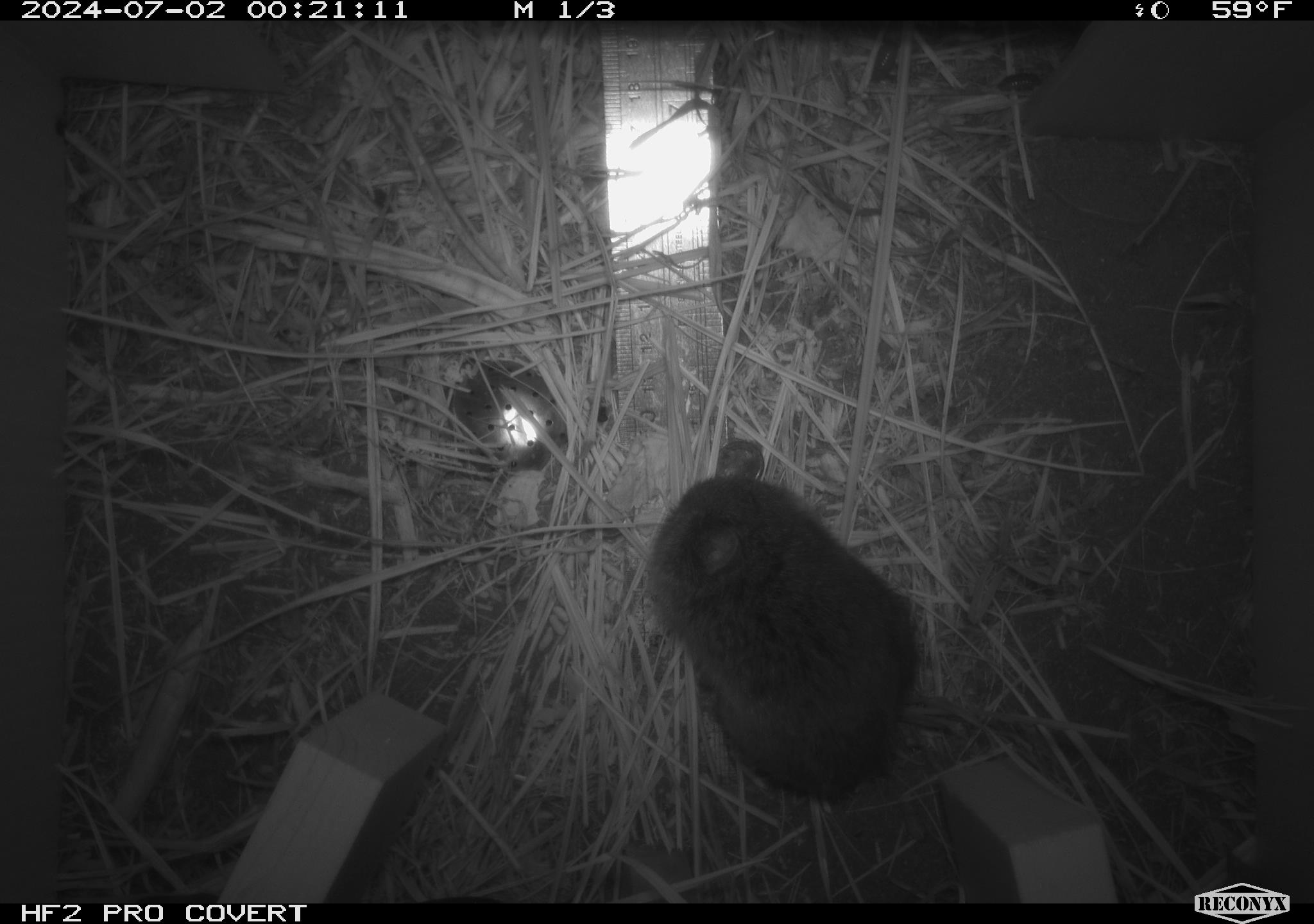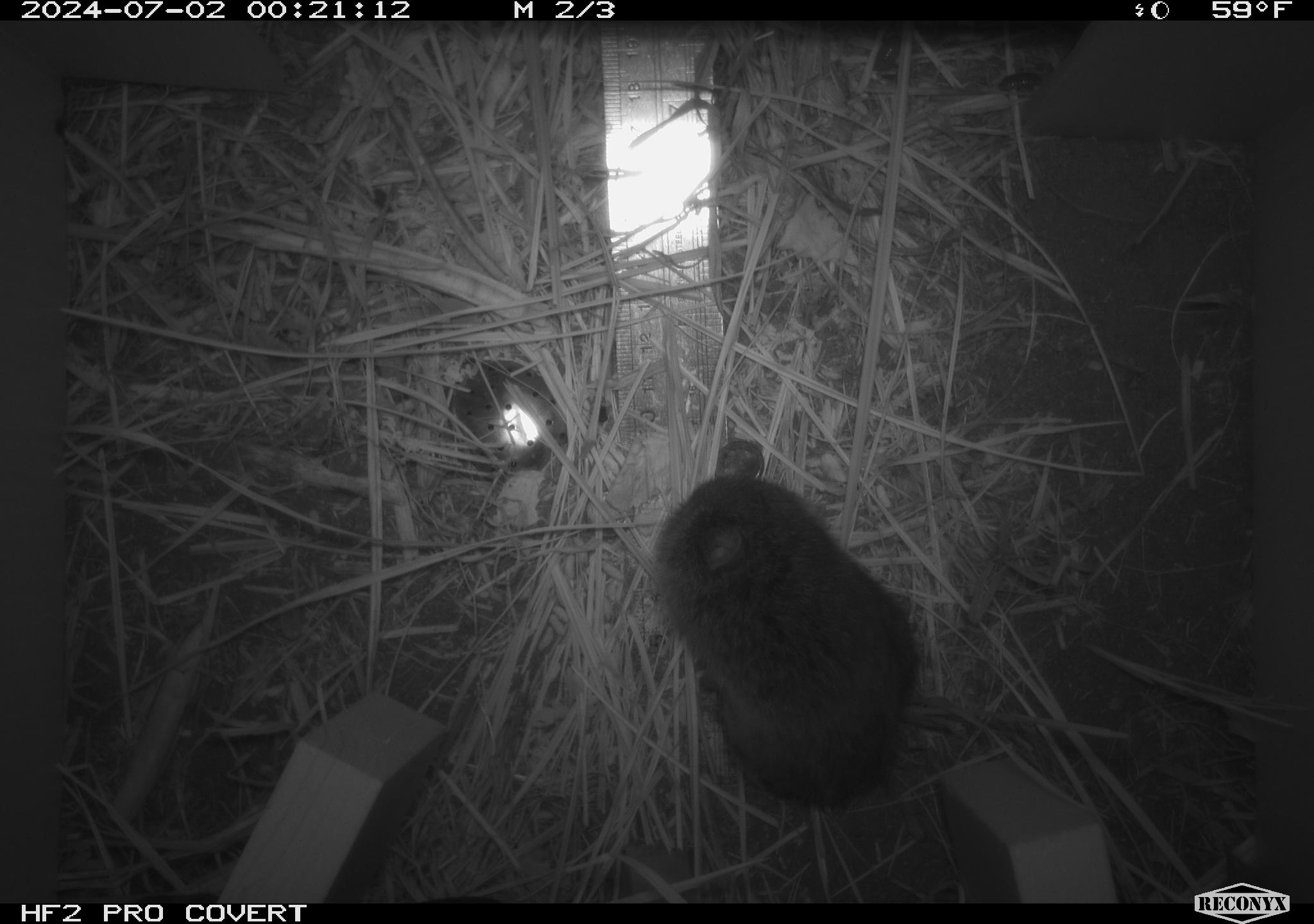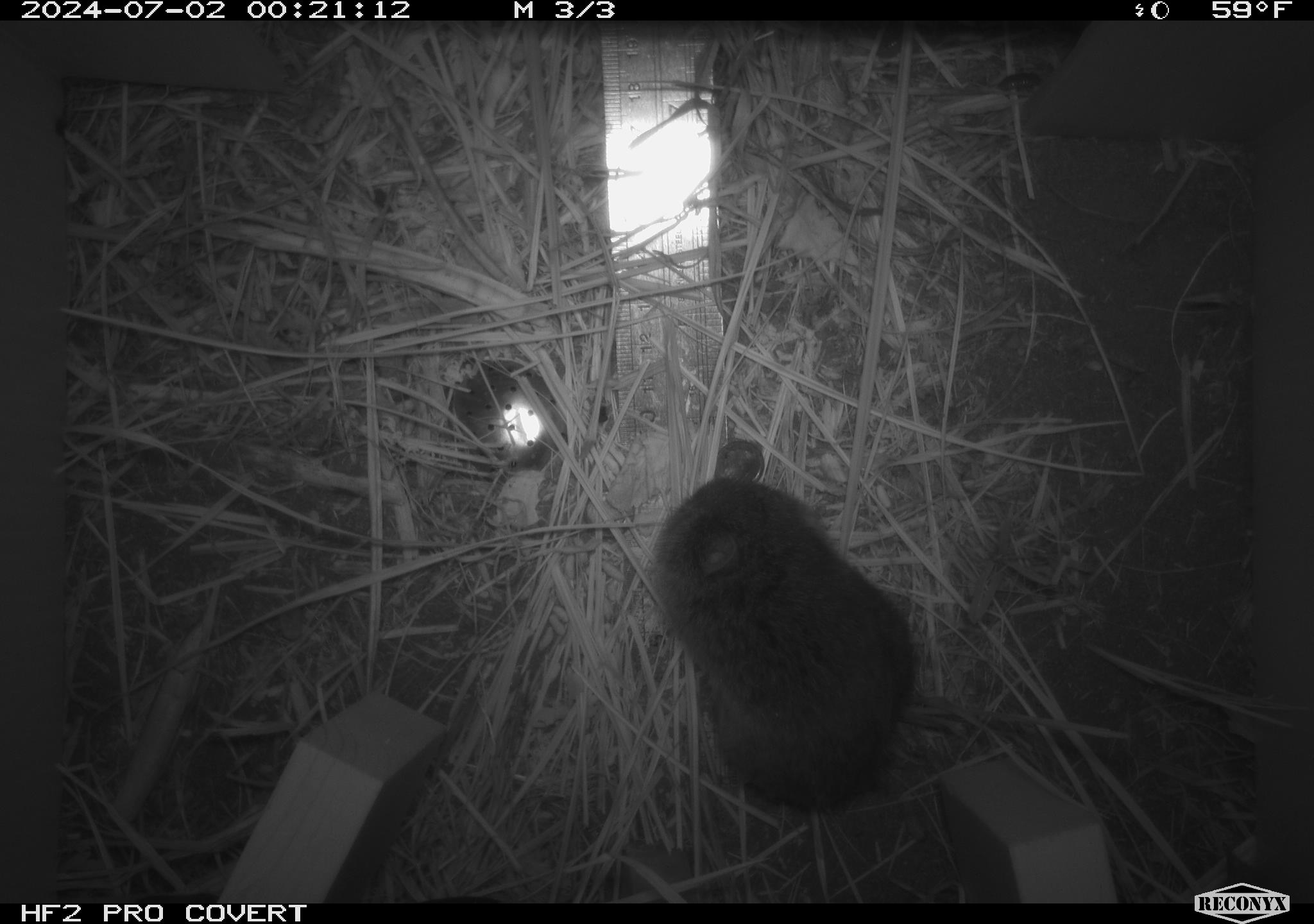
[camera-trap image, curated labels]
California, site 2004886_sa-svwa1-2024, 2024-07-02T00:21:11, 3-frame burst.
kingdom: Animalia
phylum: Chordata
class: Mammalia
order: Rodentia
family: Cricetidae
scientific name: Arvicolinae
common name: voles, lemmings, and muskrats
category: arvicolinae subfamily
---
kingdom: Animalia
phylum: Arthropoda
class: Malacostraca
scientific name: Malacostraca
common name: amphipods, crabs, isopods, krill, lobsters and shrimps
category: malacostracan